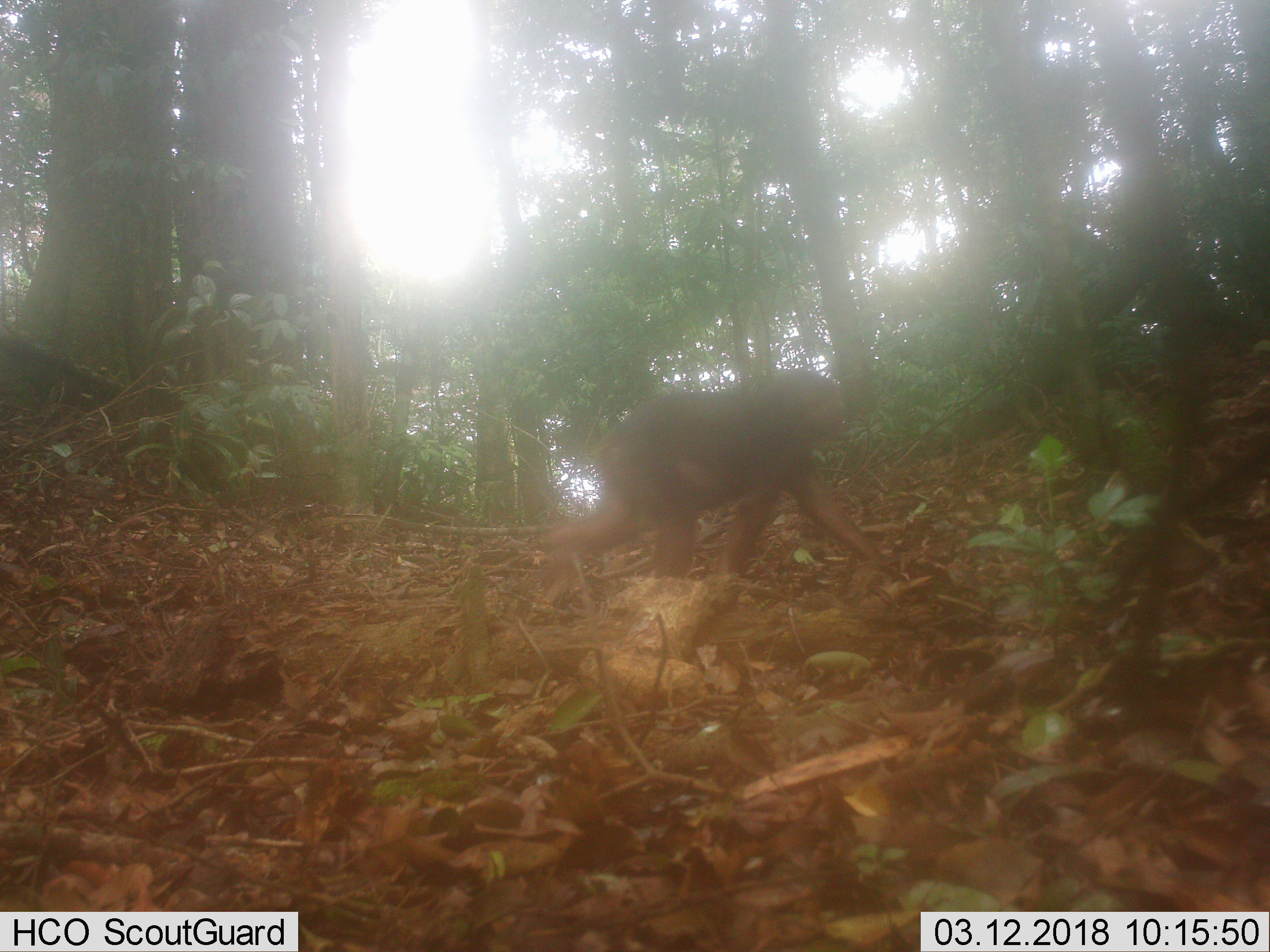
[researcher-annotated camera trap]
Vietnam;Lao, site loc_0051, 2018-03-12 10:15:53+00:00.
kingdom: Animalia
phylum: Chordata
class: Mammalia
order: Primates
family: Cercopithecidae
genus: Macaca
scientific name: Macaca arctoides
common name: stump-tailed macaque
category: stump tailed macaque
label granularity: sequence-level